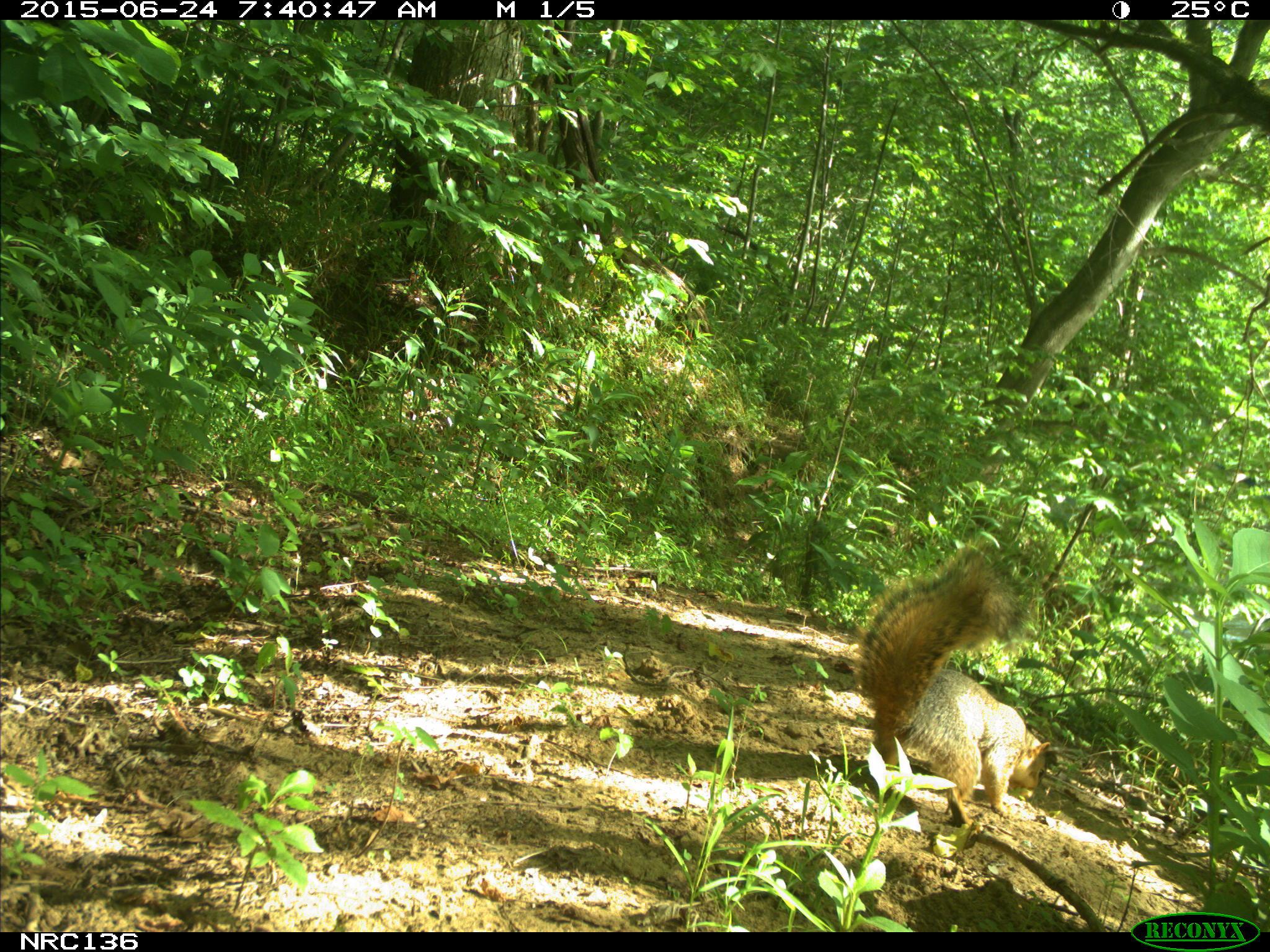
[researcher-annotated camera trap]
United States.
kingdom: Animalia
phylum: Chordata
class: Mammalia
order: Rodentia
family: Sciuridae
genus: Sciurus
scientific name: Sciurus niger cinereus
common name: eastern fox squirrel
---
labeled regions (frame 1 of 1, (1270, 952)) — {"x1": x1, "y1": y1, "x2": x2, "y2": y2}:
Eastern Fox Squirrel: {"x1": 851, "y1": 532, "x2": 1060, "y2": 836}